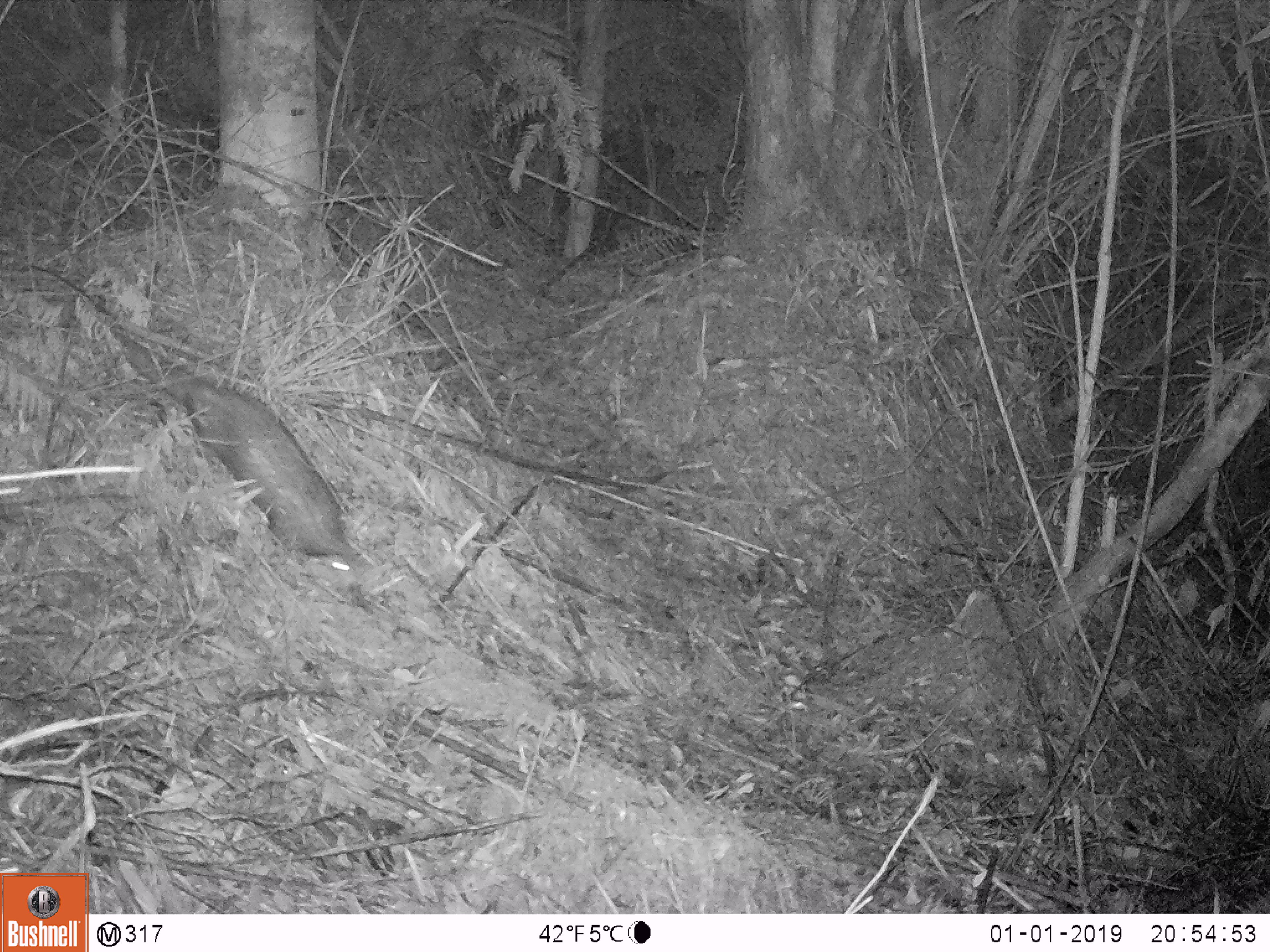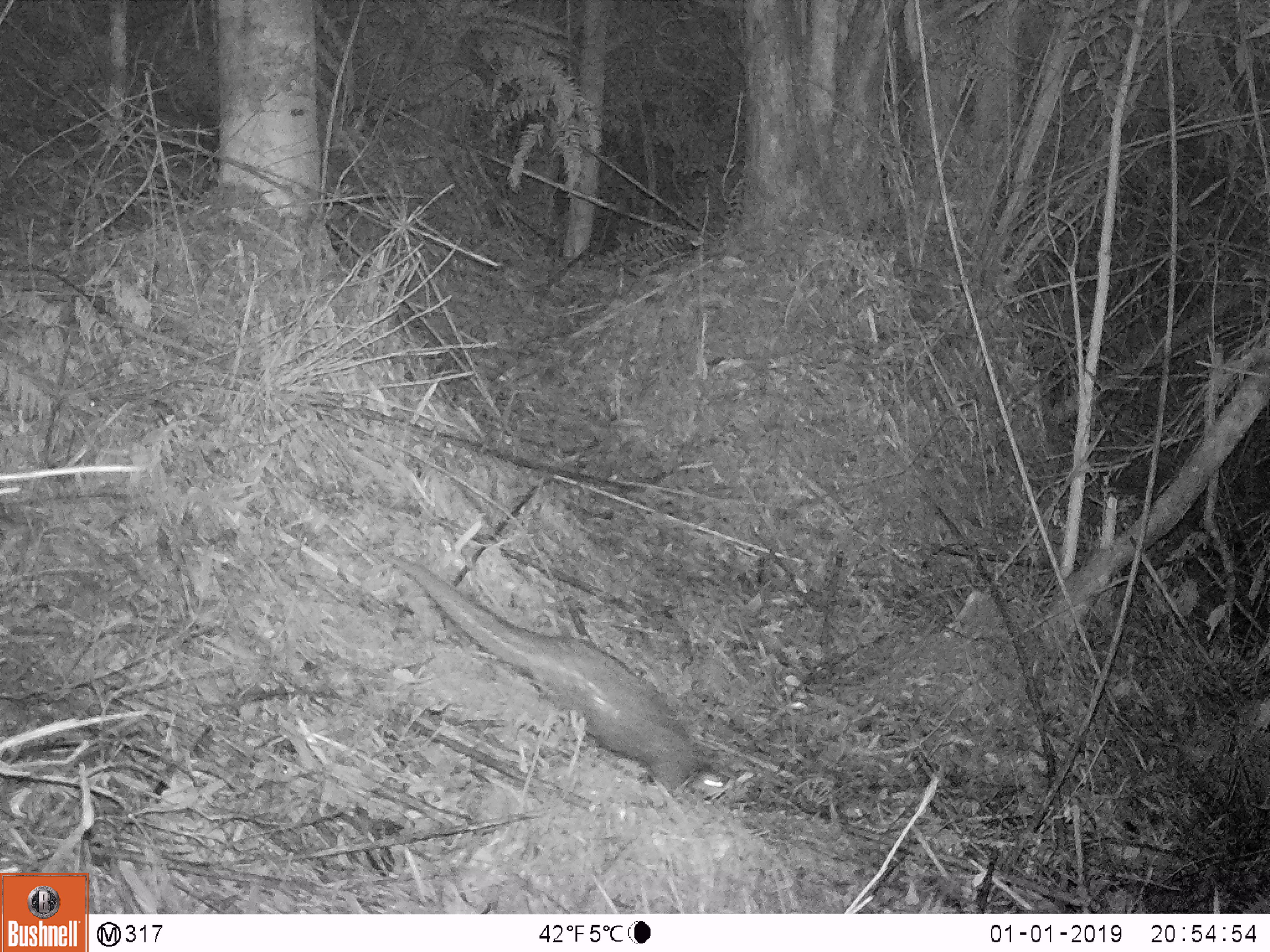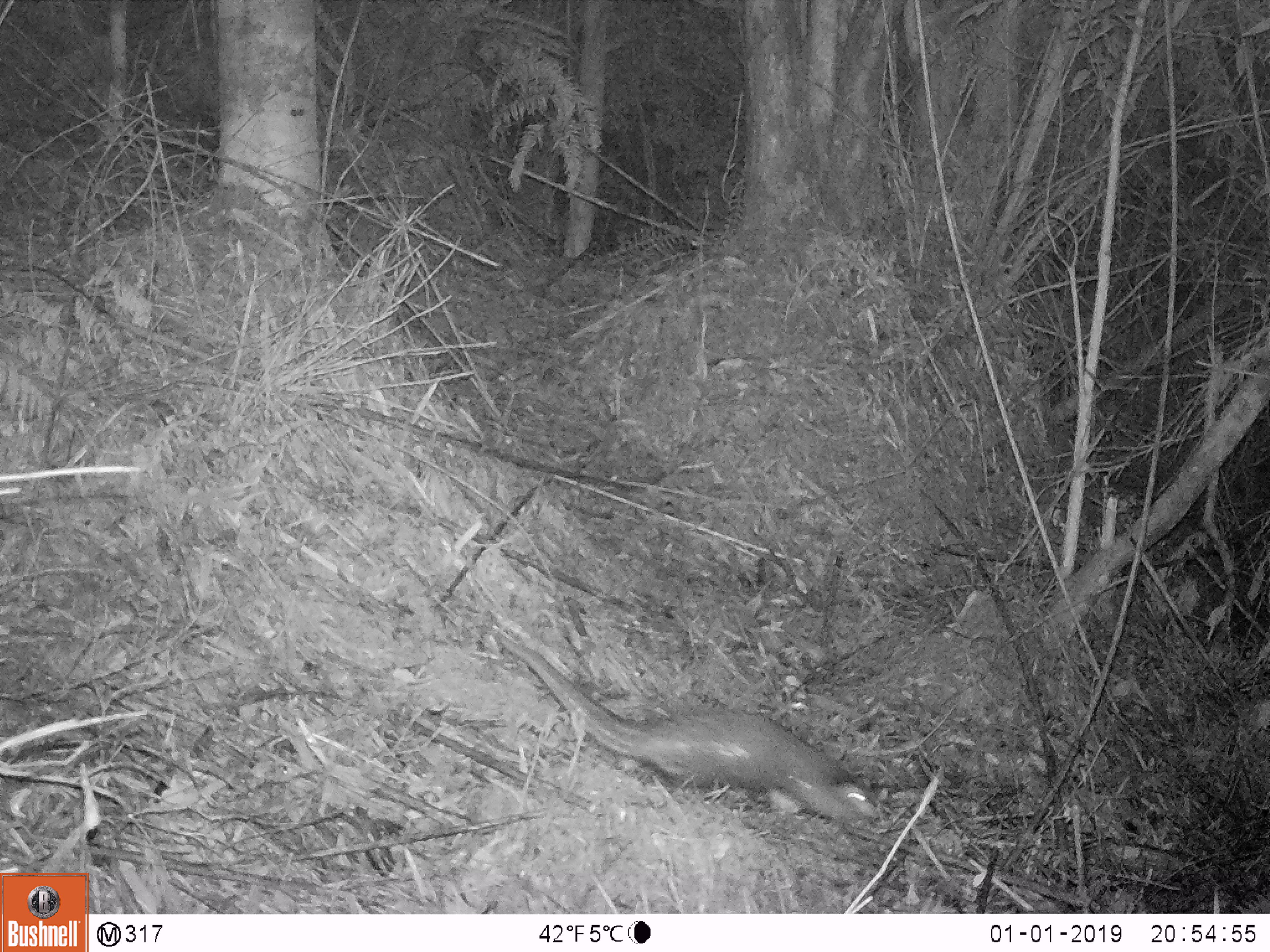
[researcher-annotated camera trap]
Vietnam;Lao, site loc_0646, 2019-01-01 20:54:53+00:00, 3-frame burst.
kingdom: Animalia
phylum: Chordata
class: Mammalia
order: Pholidota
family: Manidae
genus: Manis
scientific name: Manis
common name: asian pangolins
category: pangolin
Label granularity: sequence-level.